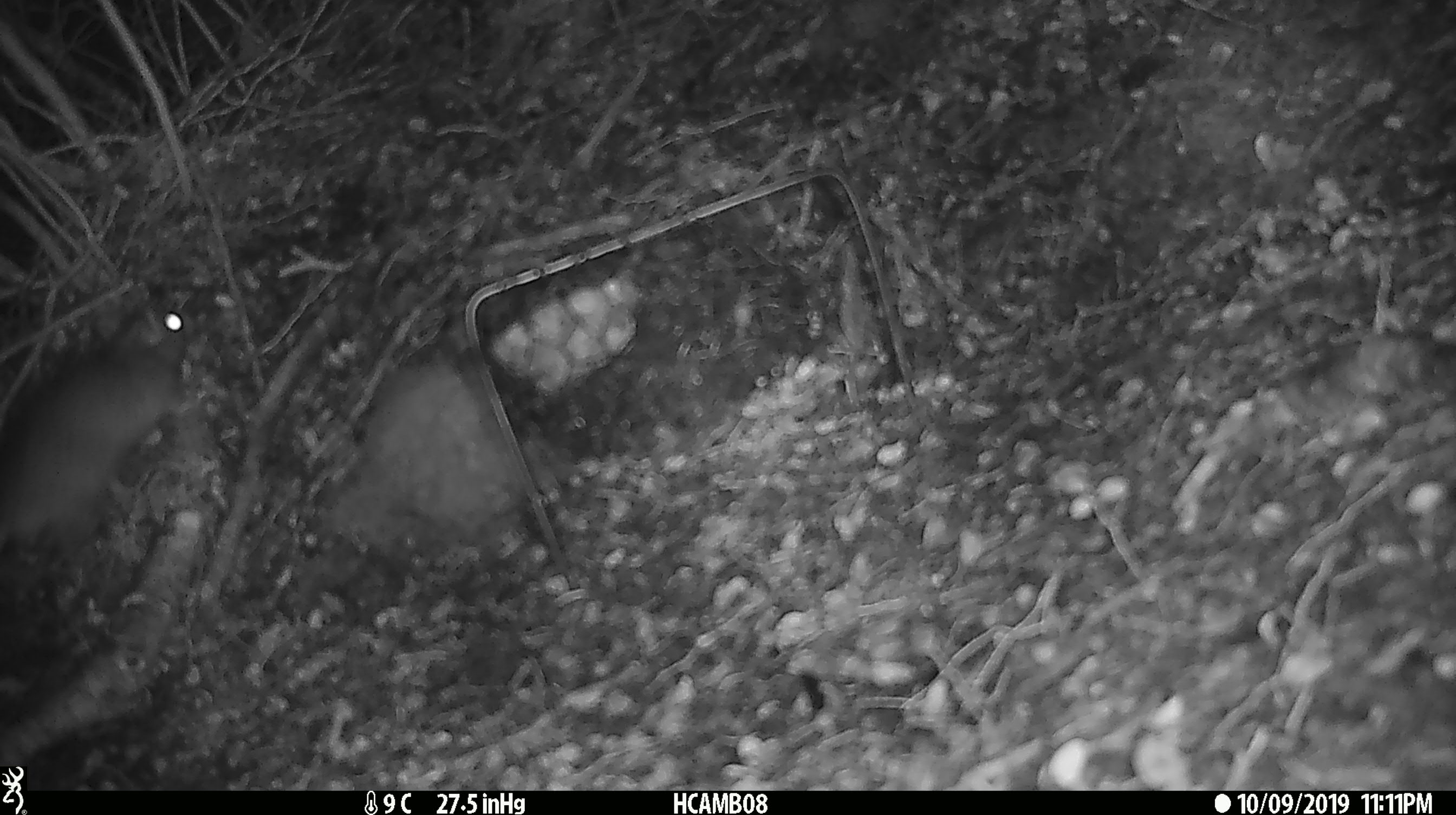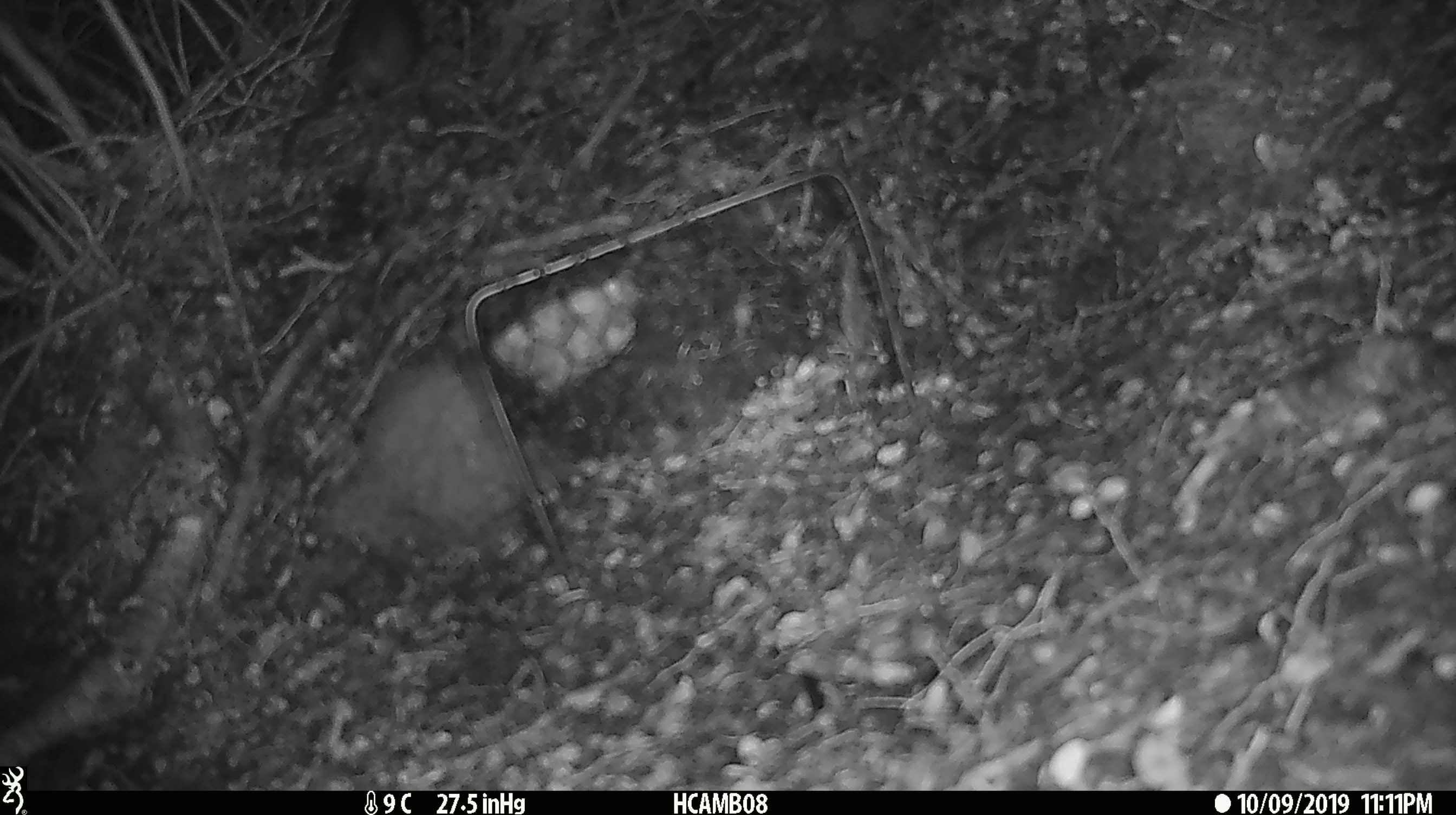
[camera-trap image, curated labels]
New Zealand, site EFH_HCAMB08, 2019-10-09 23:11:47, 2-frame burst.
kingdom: Animalia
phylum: Chordata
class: Mammalia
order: Rodentia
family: Muridae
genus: Rattus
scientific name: Rattus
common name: rat